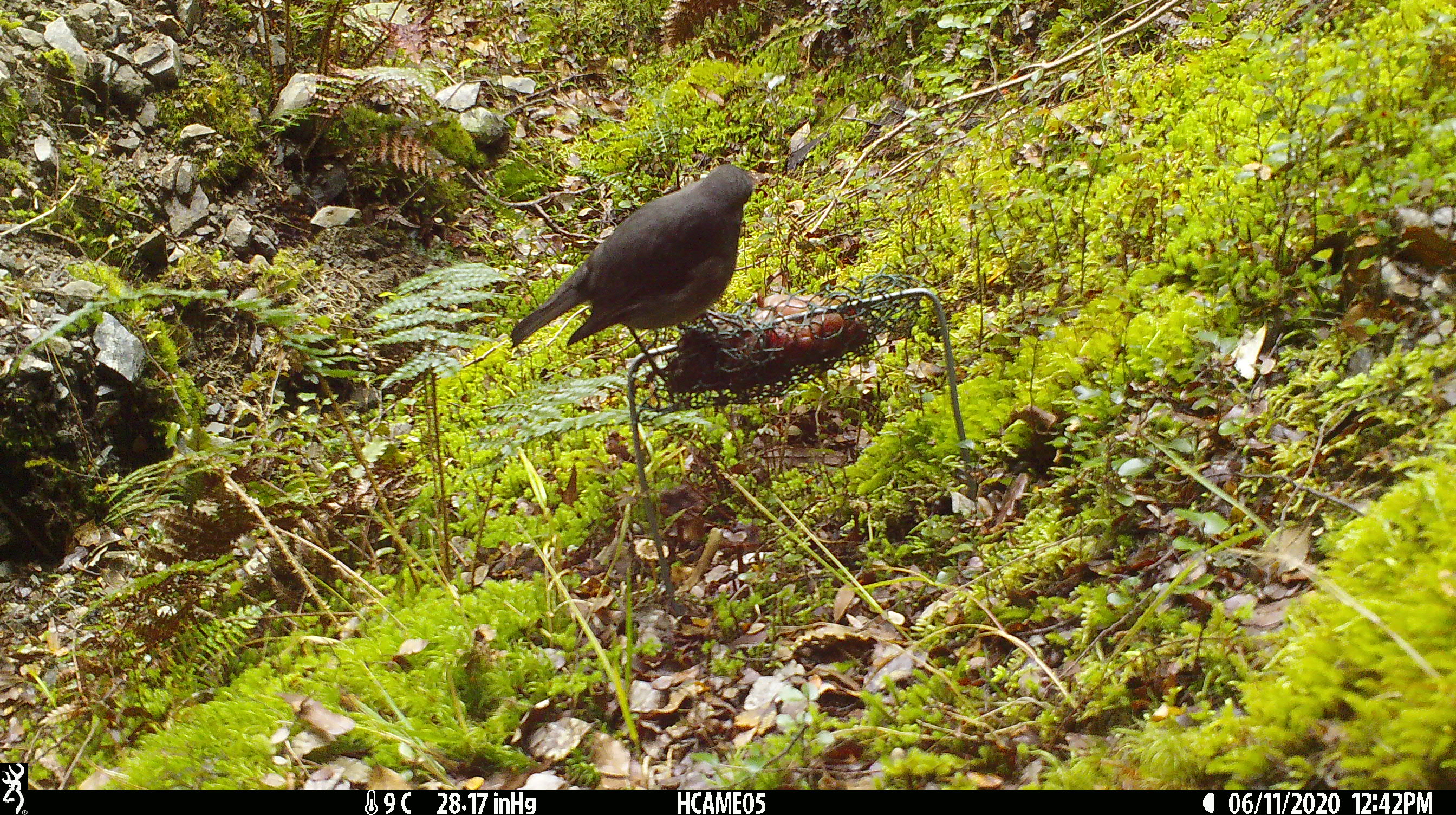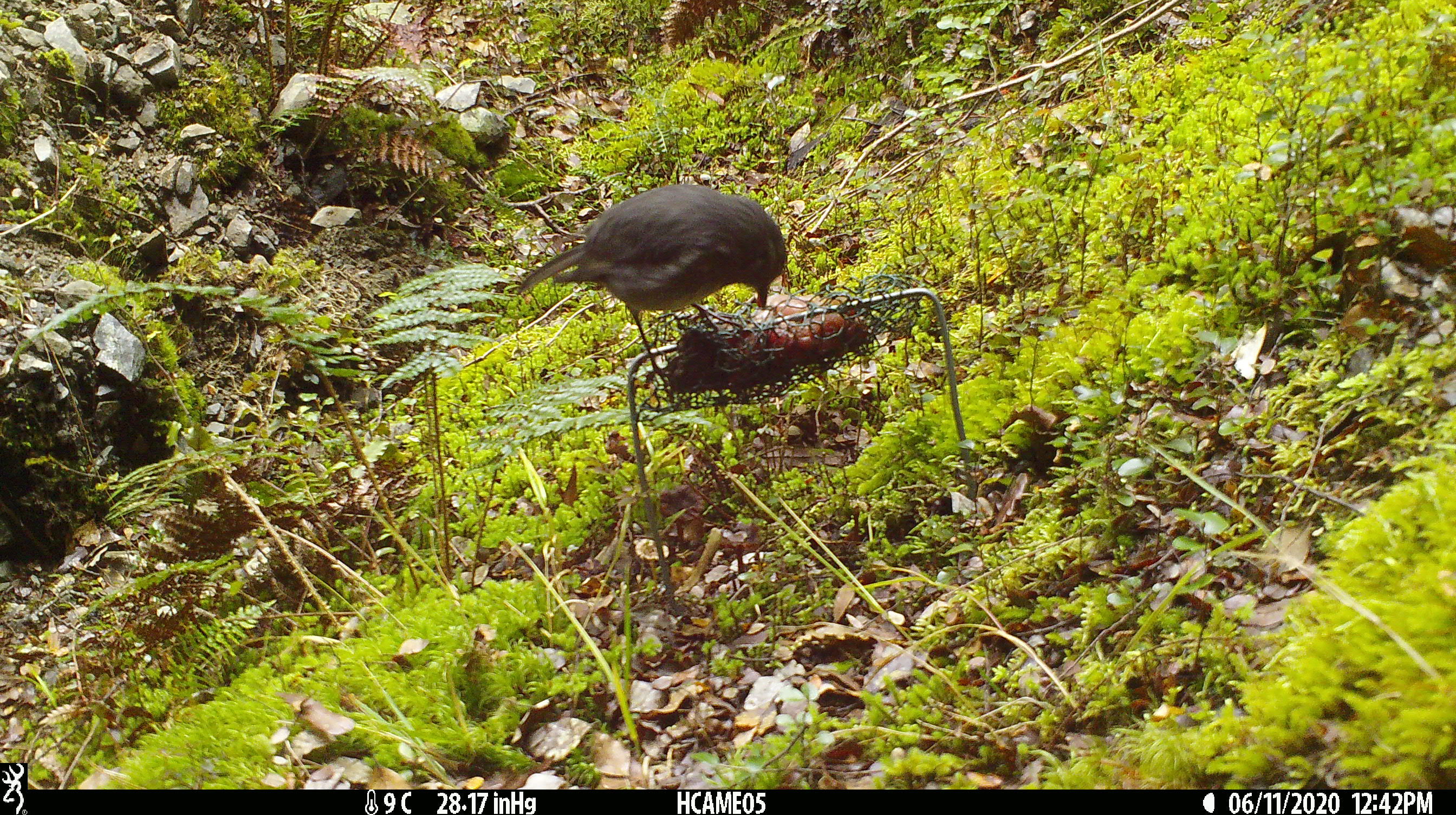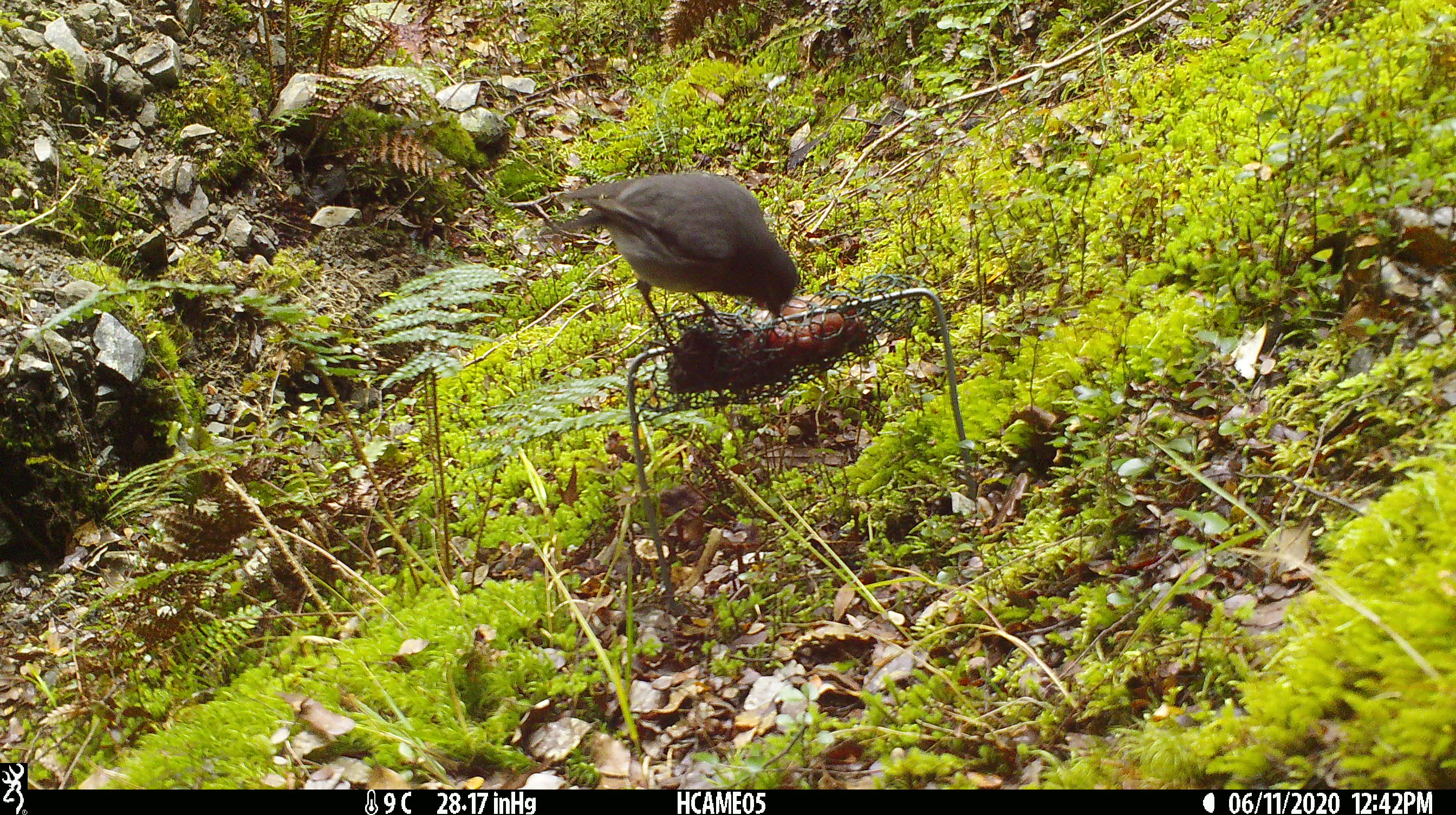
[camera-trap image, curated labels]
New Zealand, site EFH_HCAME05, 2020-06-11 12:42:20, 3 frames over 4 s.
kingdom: Animalia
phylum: Chordata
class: Aves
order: Passeriformes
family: Petroicidae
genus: Petroica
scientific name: Petroica australis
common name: new zealand robin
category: robin